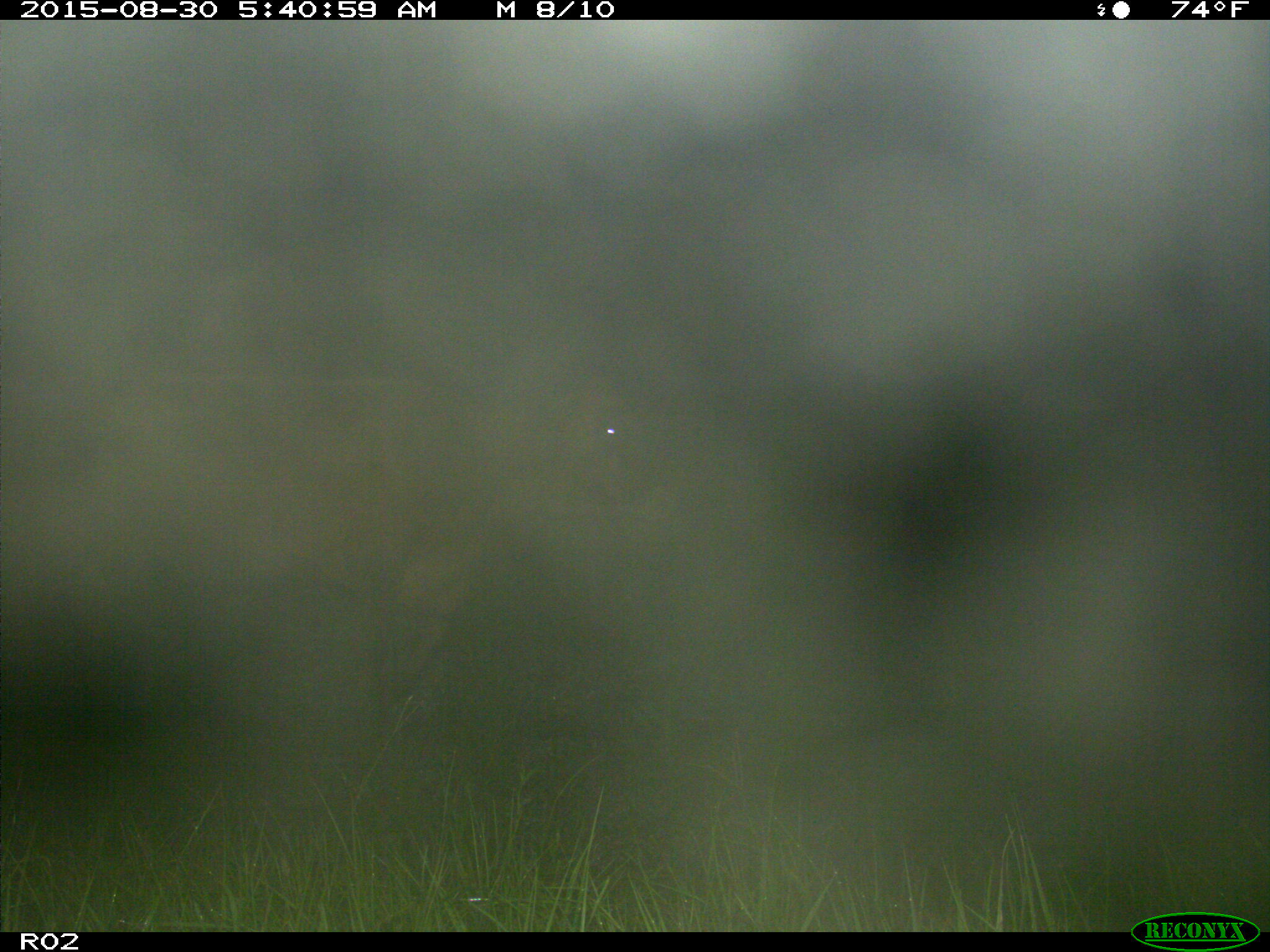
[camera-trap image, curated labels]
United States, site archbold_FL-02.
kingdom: Animalia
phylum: Chordata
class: Mammalia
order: Artiodactyla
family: Bovidae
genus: Bos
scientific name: Bos taurus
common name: domestic cow